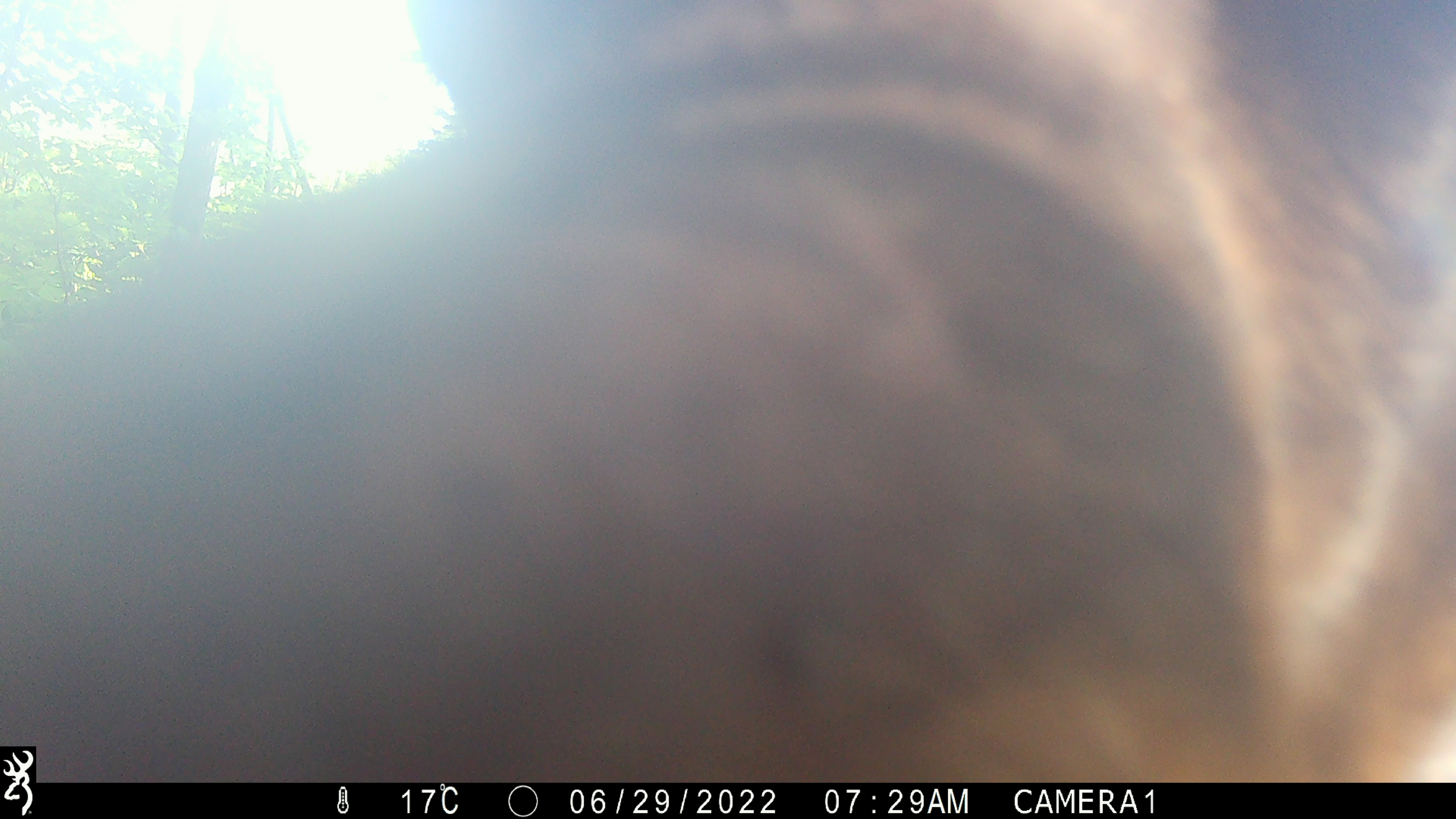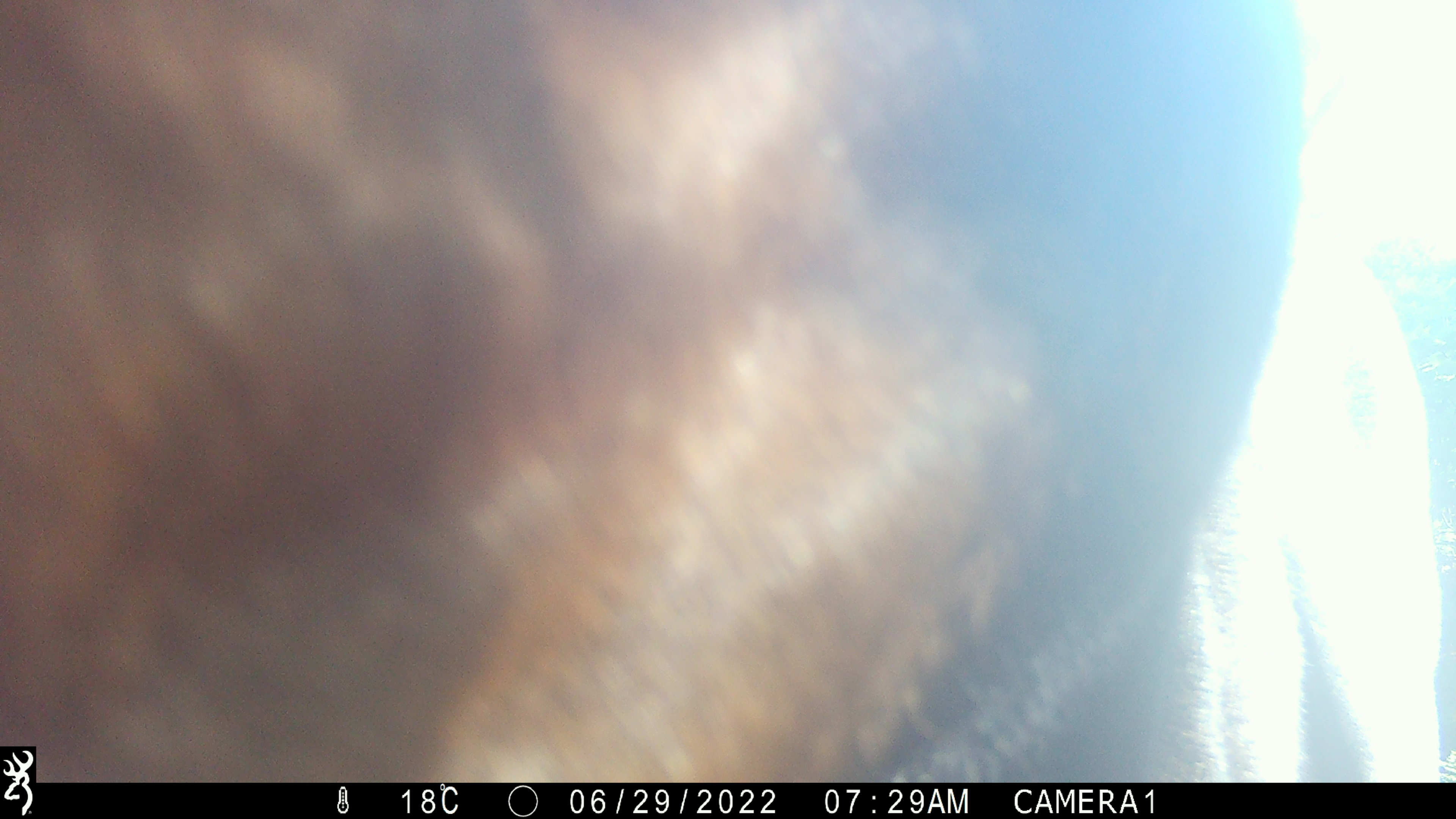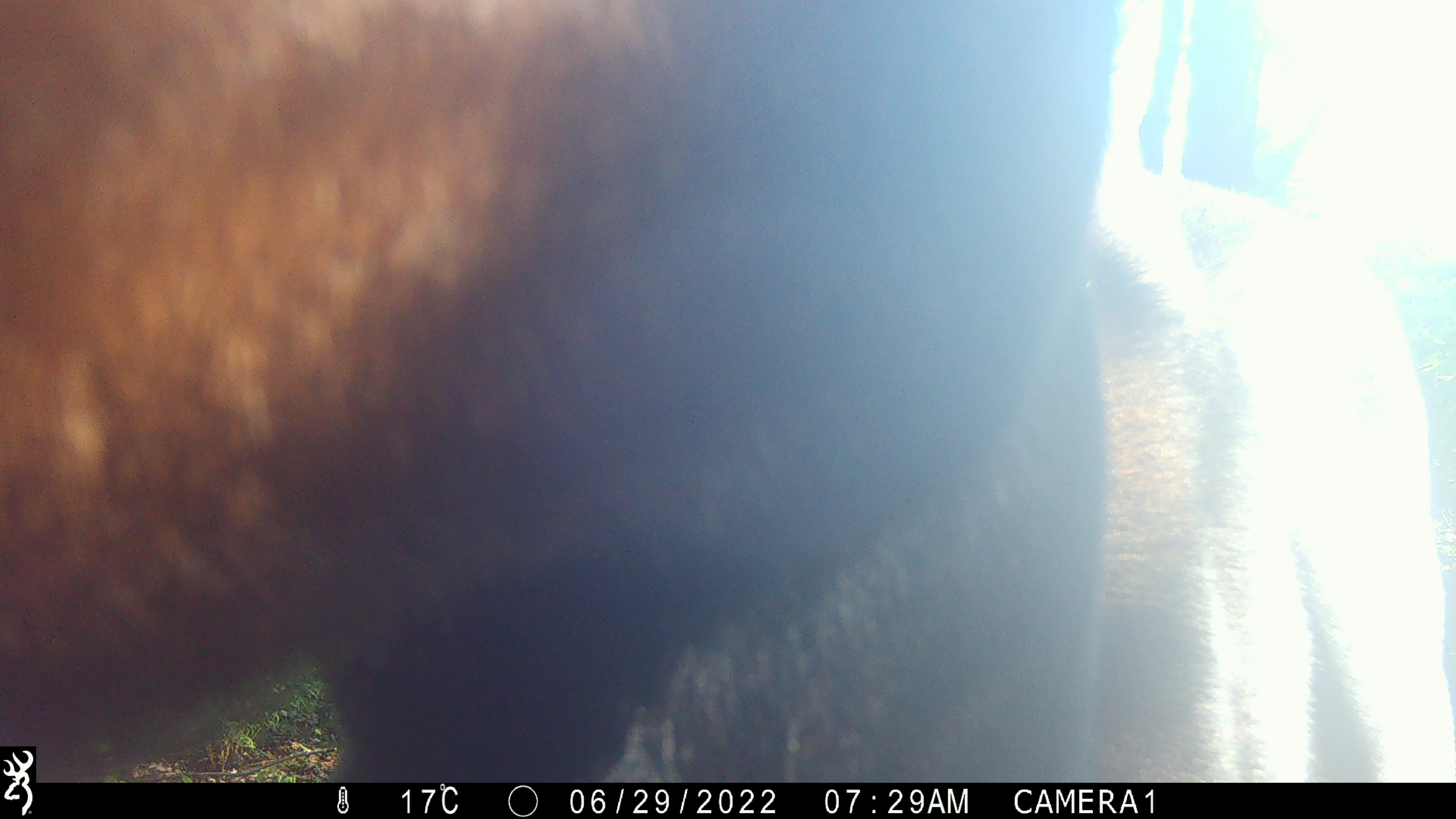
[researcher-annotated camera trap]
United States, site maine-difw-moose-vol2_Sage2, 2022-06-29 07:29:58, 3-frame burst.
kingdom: Animalia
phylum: Chordata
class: Mammalia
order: Artiodactyla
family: Cervidae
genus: Alces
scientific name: Alces alces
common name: moose